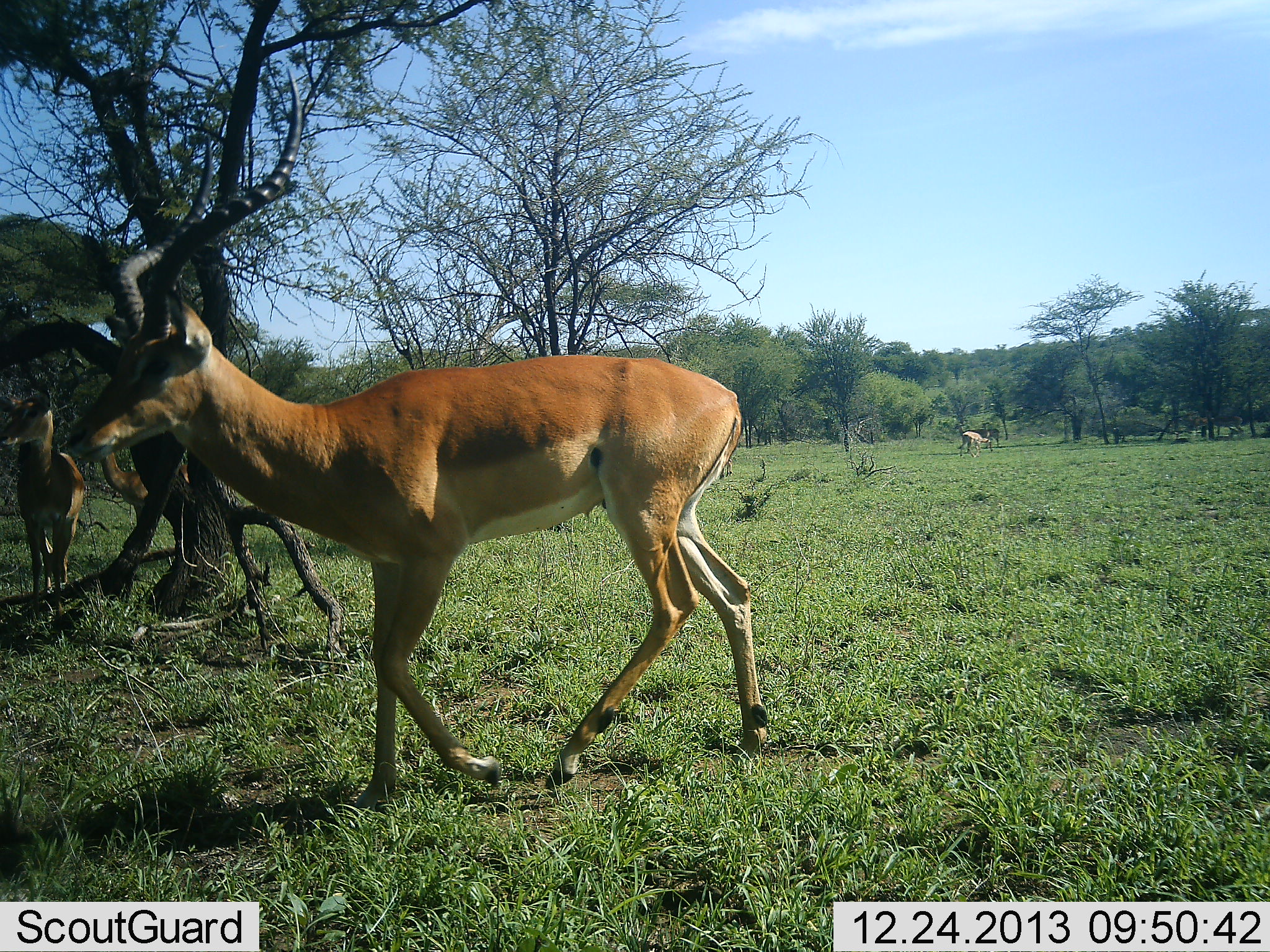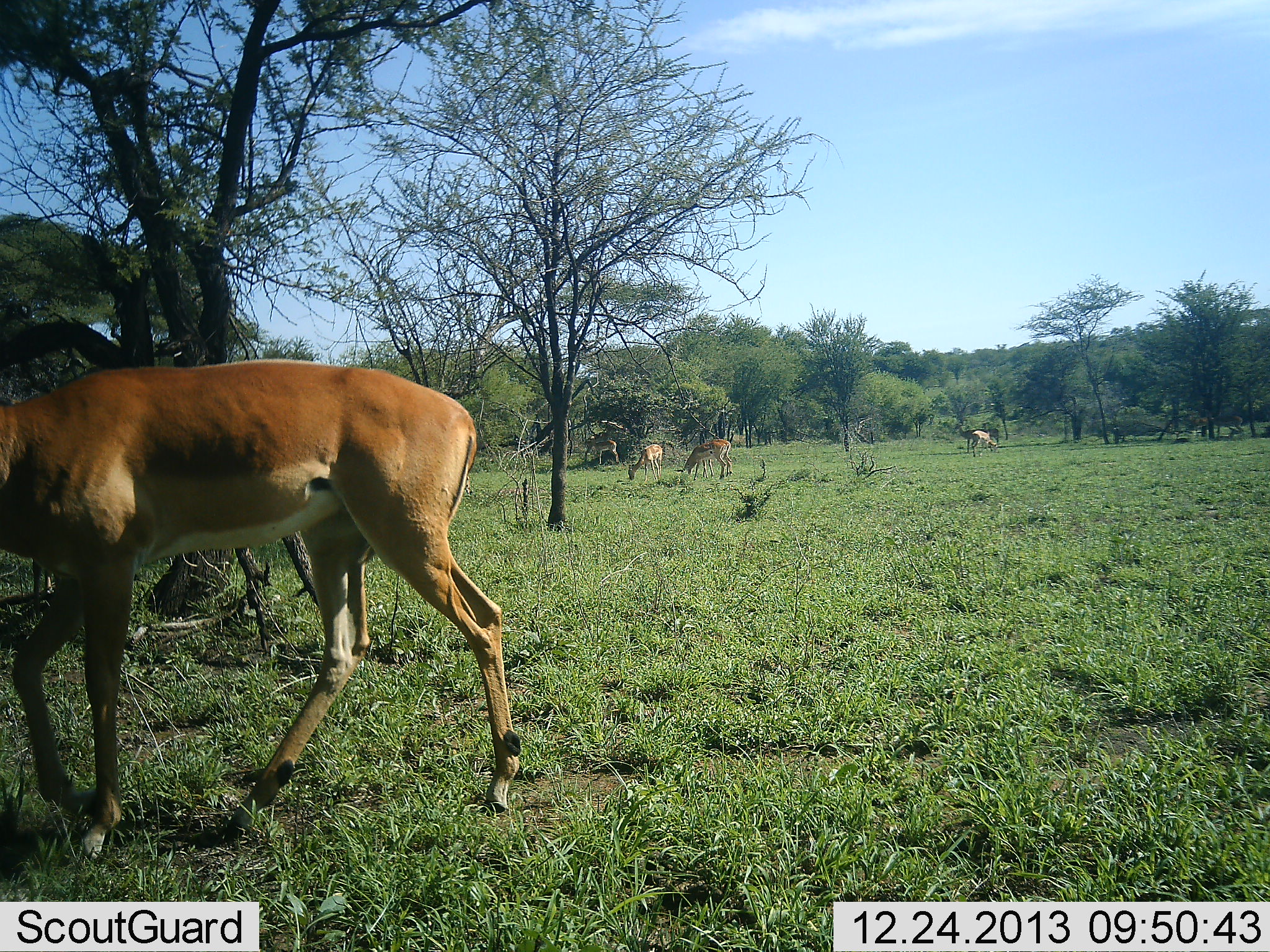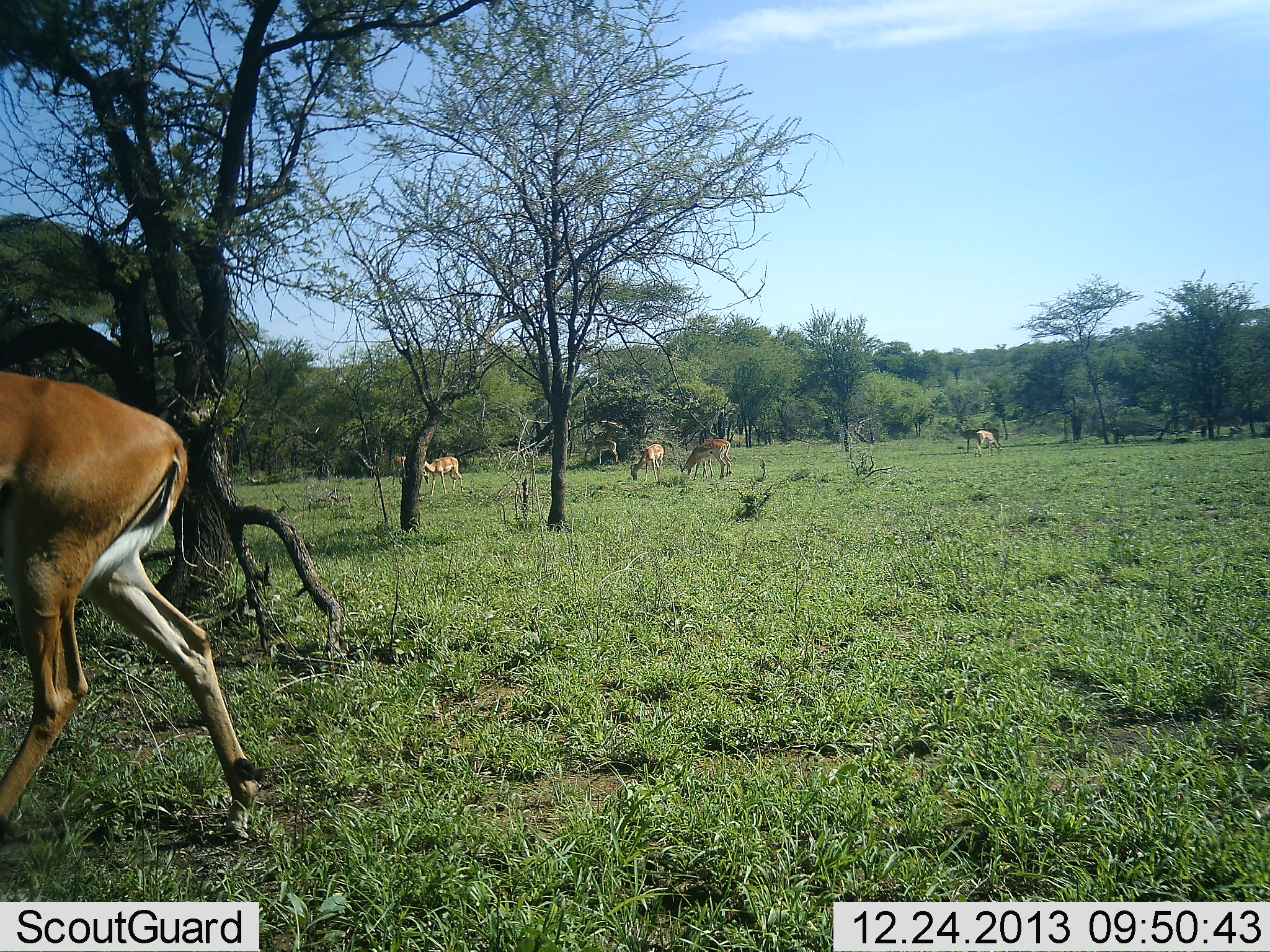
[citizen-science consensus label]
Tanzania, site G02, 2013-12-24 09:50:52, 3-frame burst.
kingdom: Animalia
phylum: Chordata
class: Mammalia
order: Artiodactyla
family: Bovidae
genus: Aepyceros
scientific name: Aepyceros melampus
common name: impala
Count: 6.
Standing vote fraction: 60%.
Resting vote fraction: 0%.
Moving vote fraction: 90%.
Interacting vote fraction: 0%.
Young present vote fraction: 0%.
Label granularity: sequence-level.